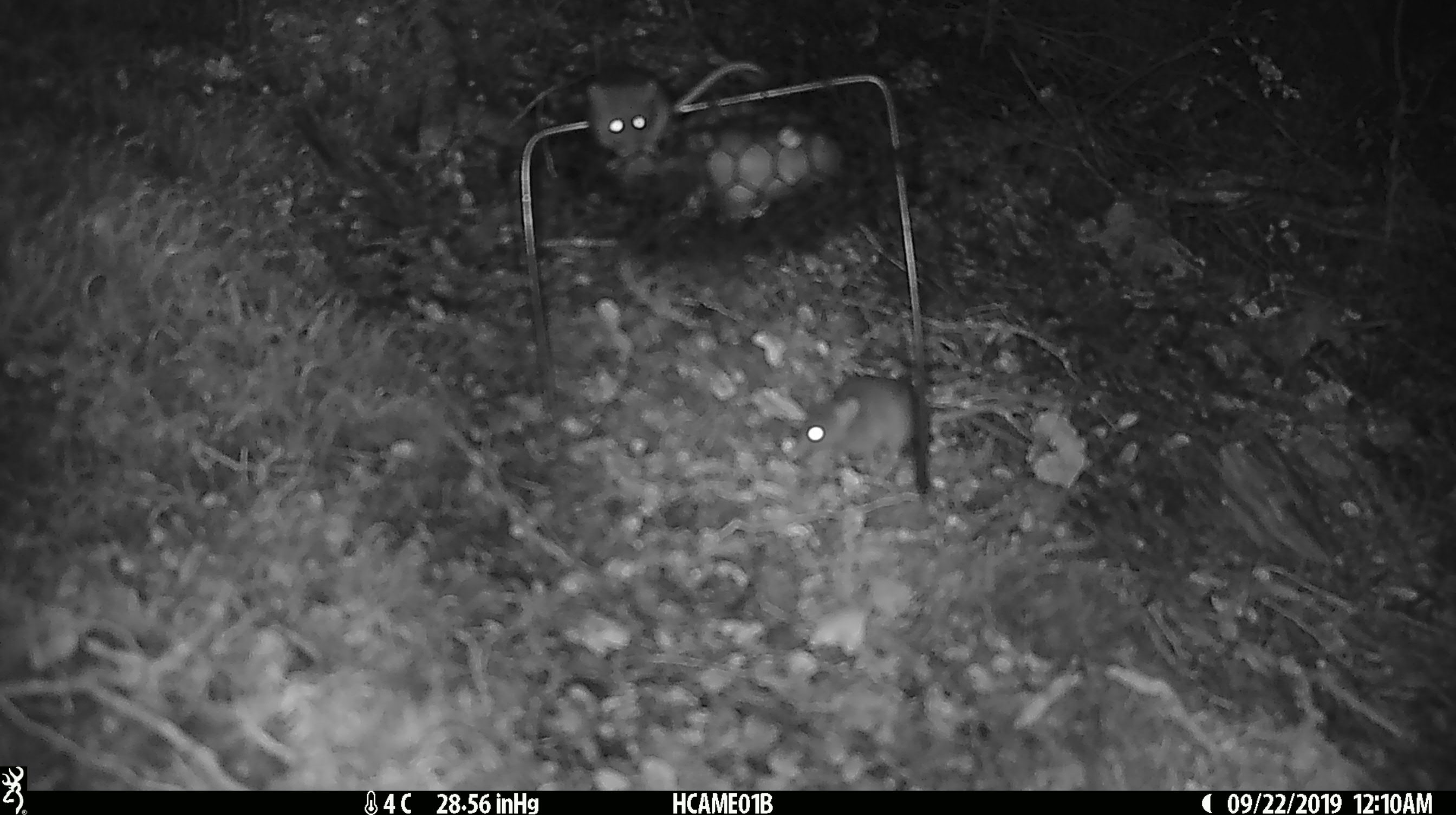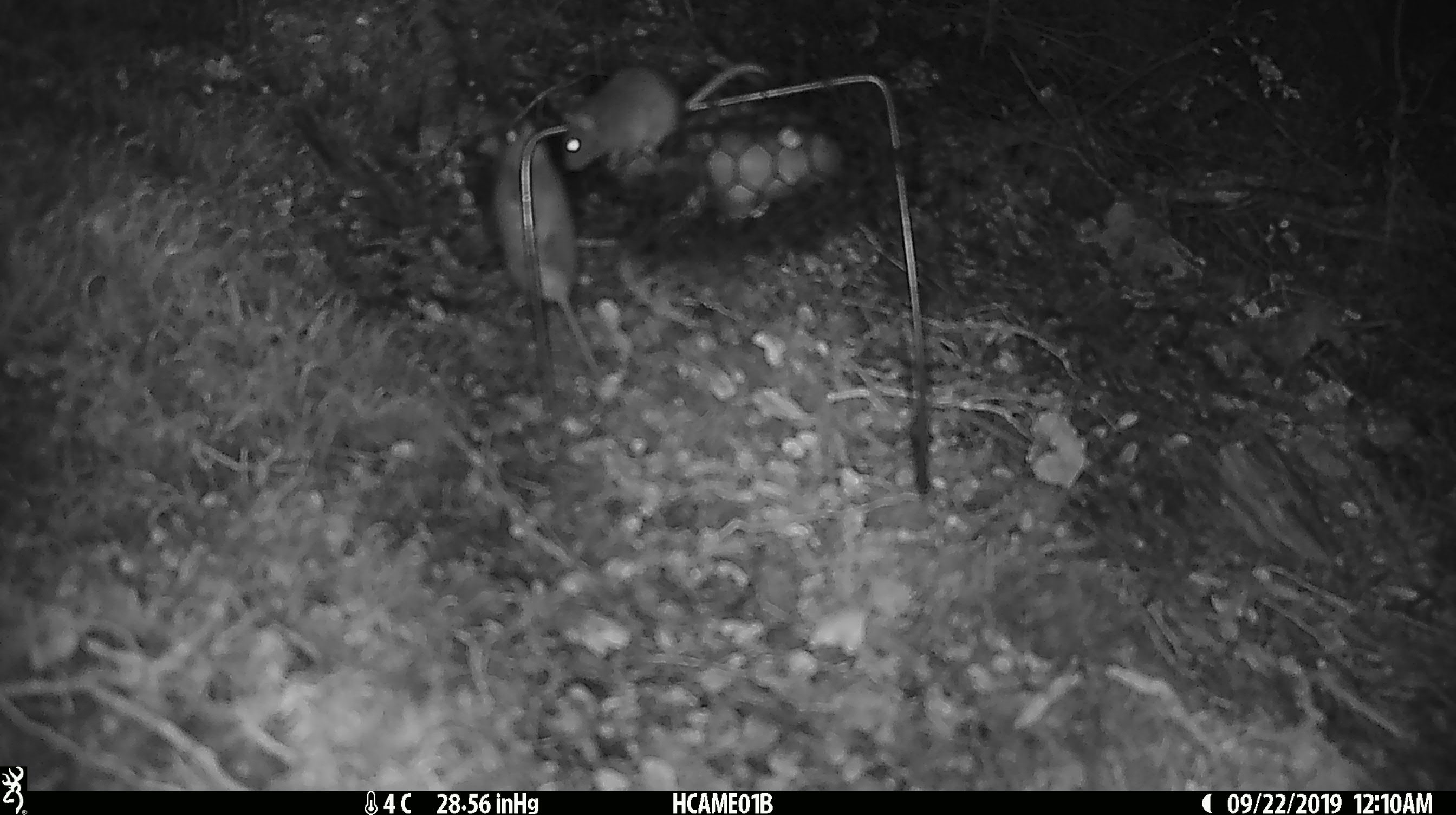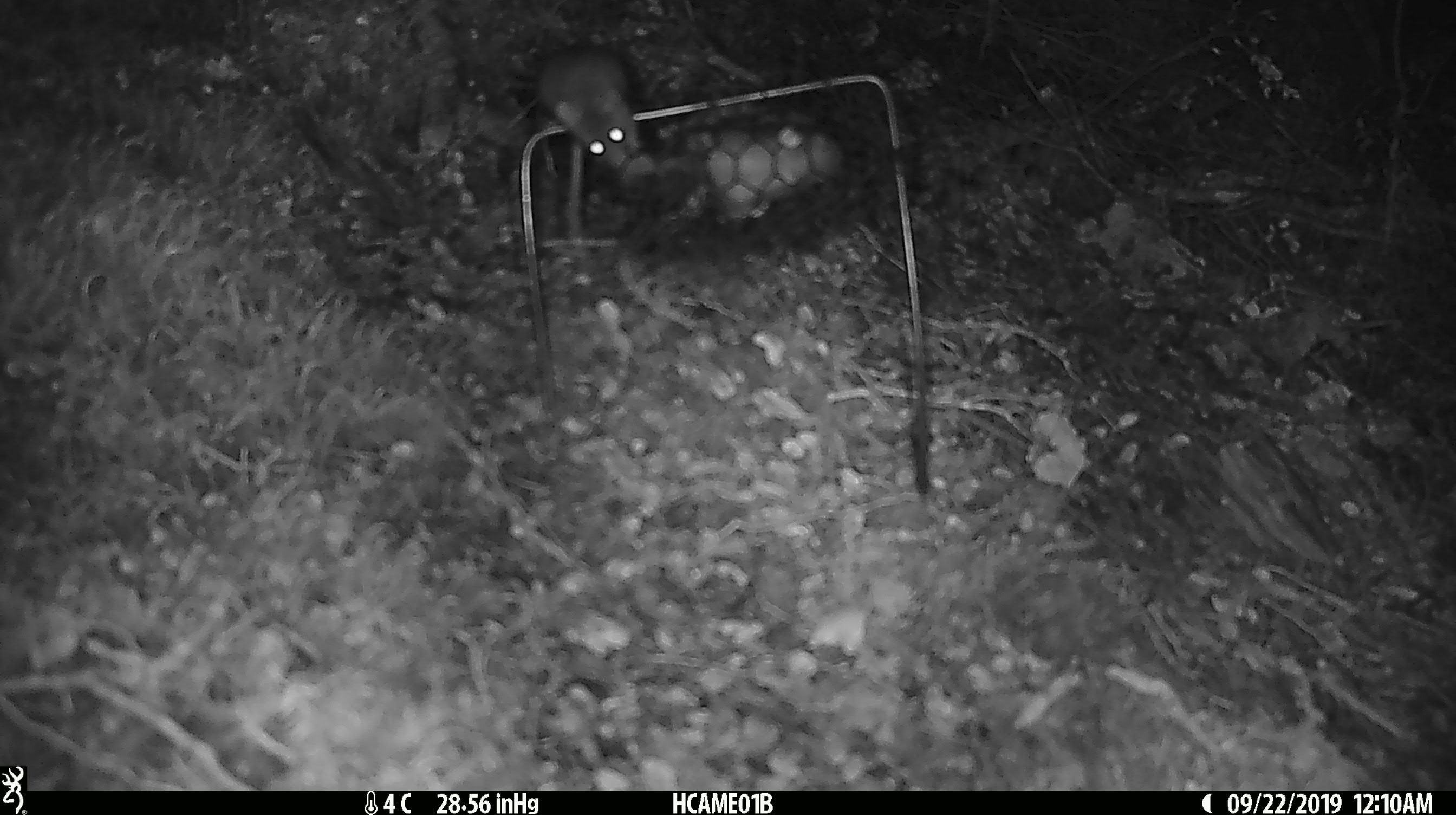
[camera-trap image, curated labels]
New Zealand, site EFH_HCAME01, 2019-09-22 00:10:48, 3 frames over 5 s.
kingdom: Animalia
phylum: Chordata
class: Mammalia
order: Rodentia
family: Muridae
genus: Mus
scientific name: Mus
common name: mouse